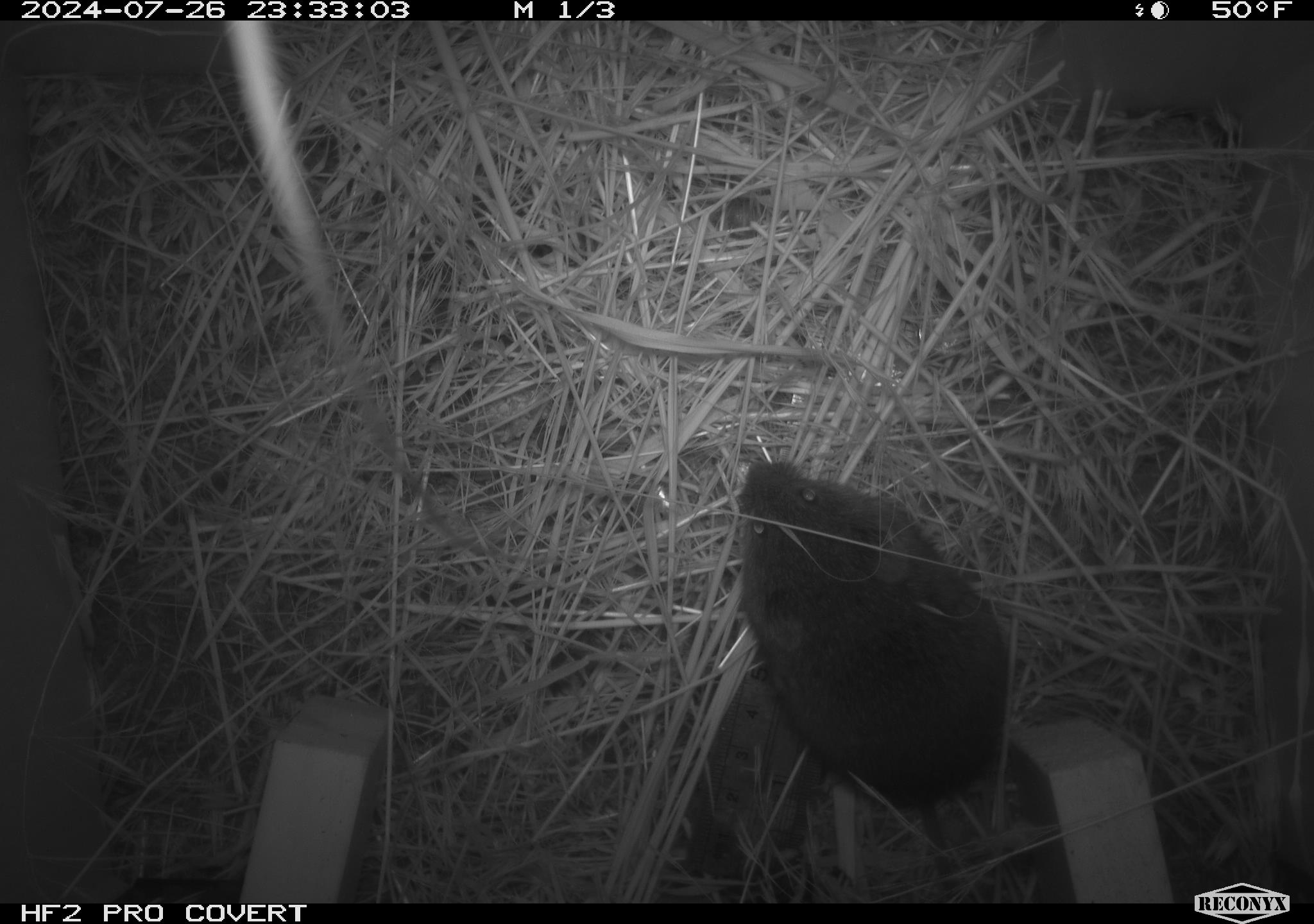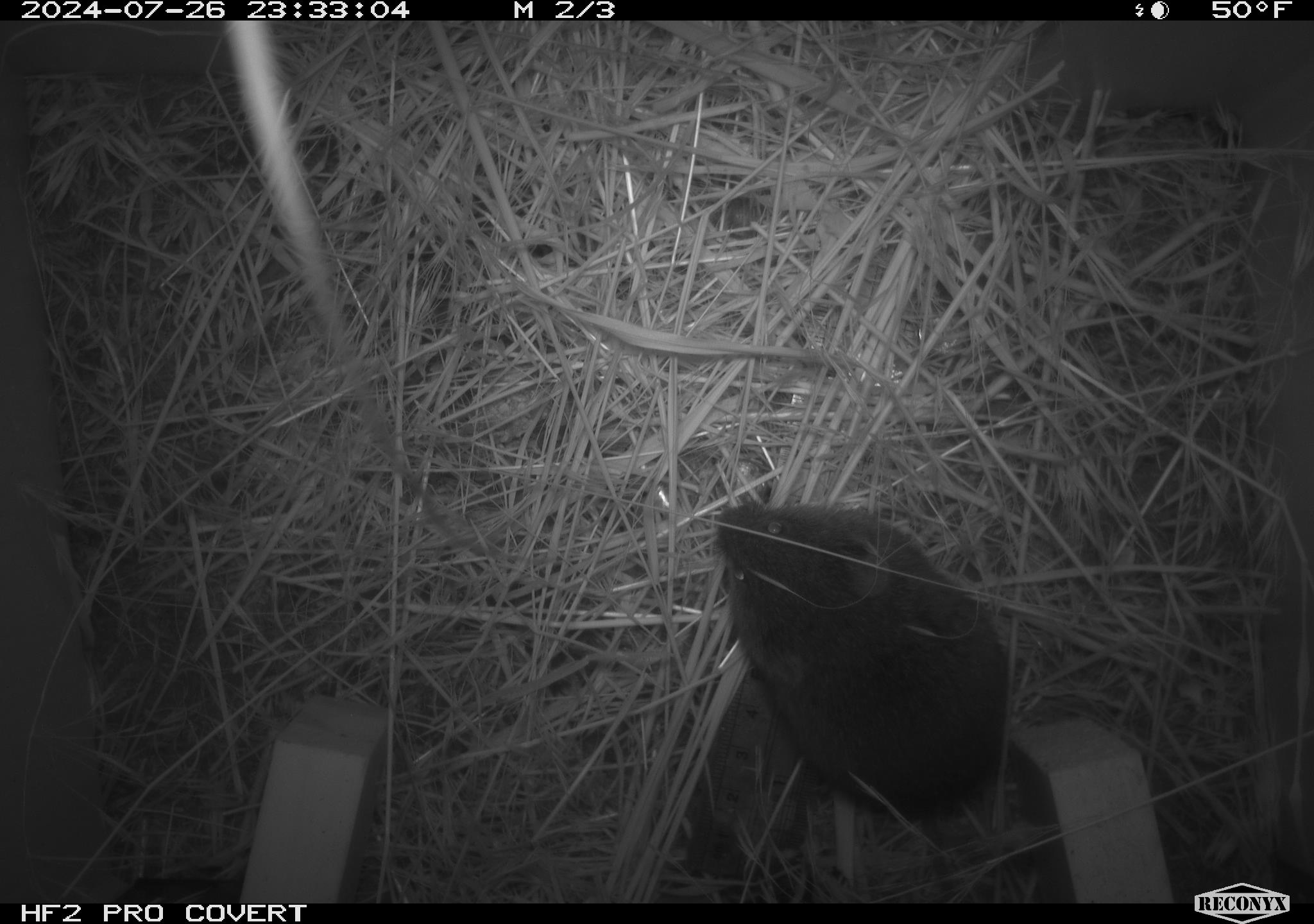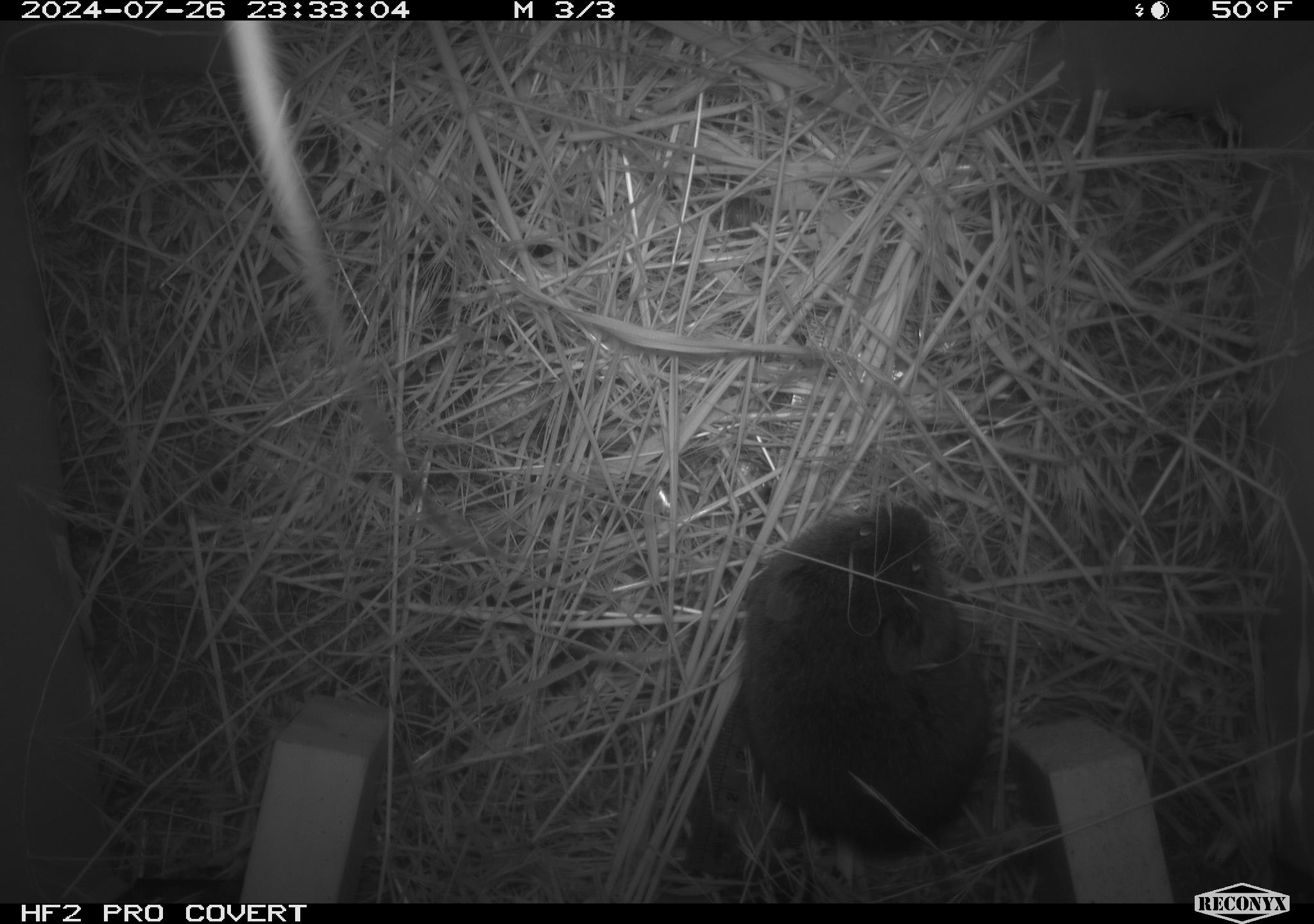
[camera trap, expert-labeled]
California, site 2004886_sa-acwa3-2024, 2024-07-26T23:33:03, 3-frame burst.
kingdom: Animalia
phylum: Chordata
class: Mammalia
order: Rodentia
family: Cricetidae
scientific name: Arvicolinae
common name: voles, lemmings, and muskrats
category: arvicolinae subfamily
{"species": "arvicolinae subfamily (voles, lemmings, and muskrats) (Arvicolinae)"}